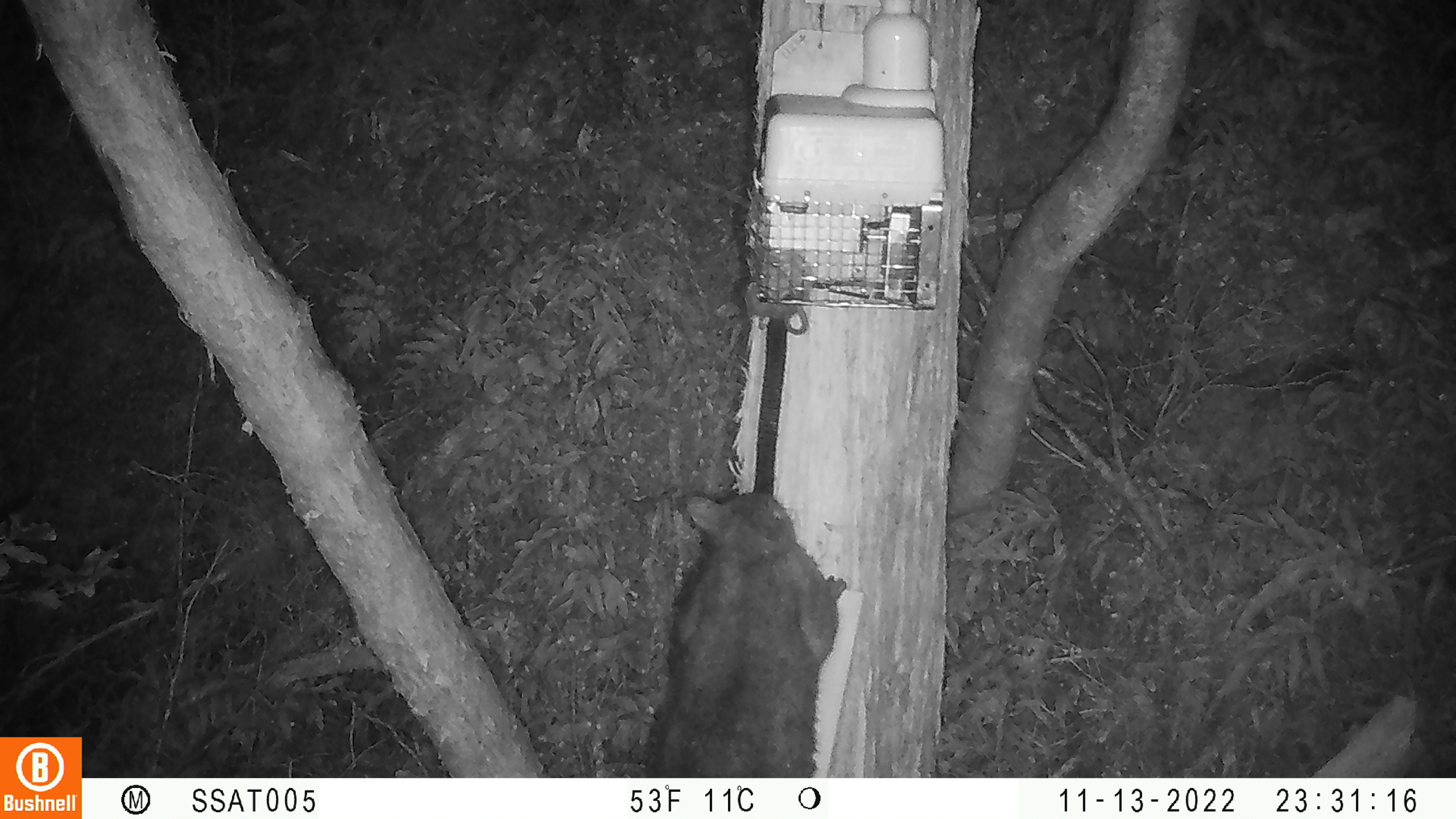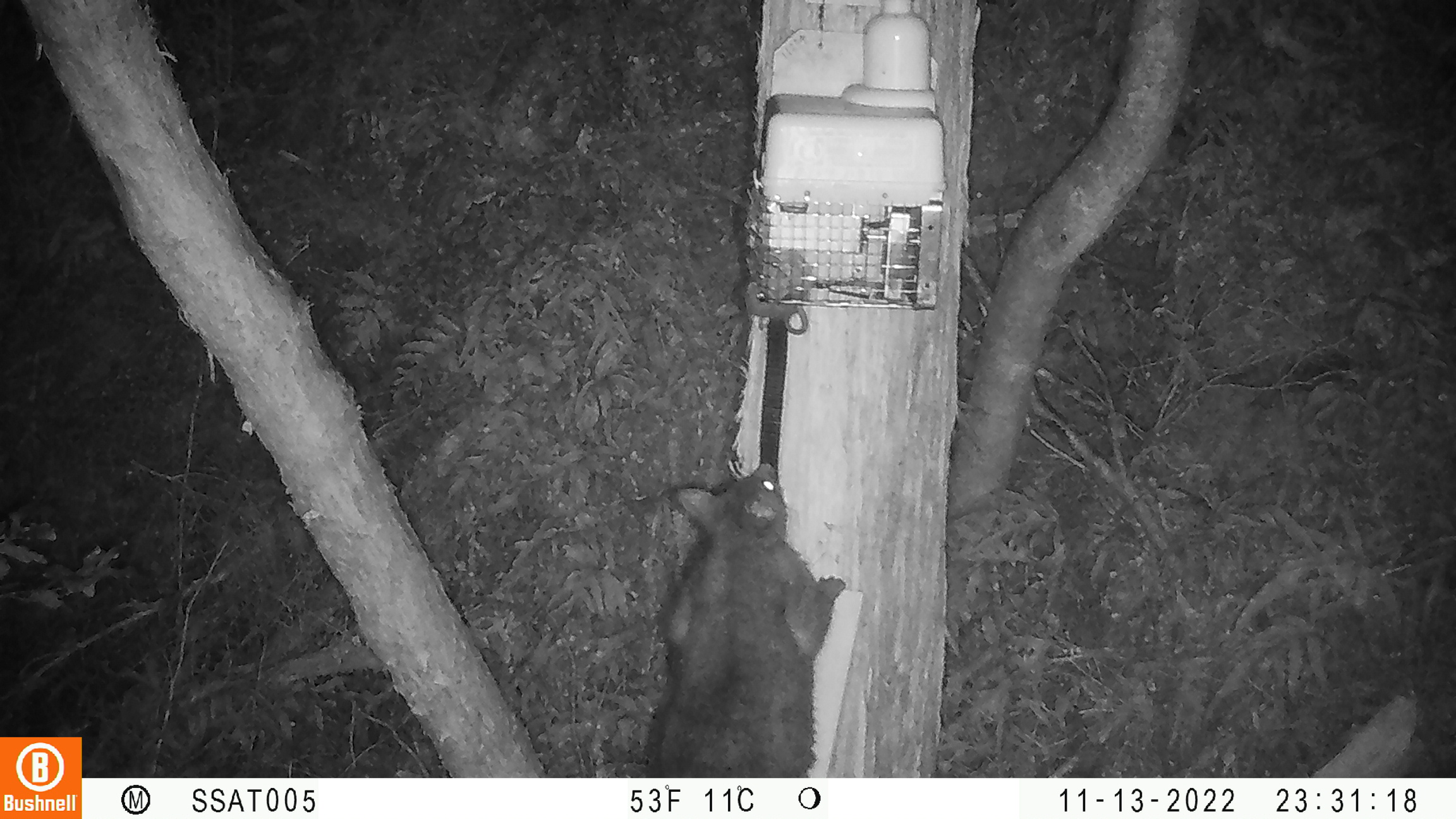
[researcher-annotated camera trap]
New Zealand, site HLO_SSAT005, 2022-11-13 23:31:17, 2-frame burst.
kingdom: Animalia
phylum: Chordata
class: Mammalia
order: Diprotodontia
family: Phalangeridae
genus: Trichosurus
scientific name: Trichosurus vulpecula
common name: common brushtail possum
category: possum